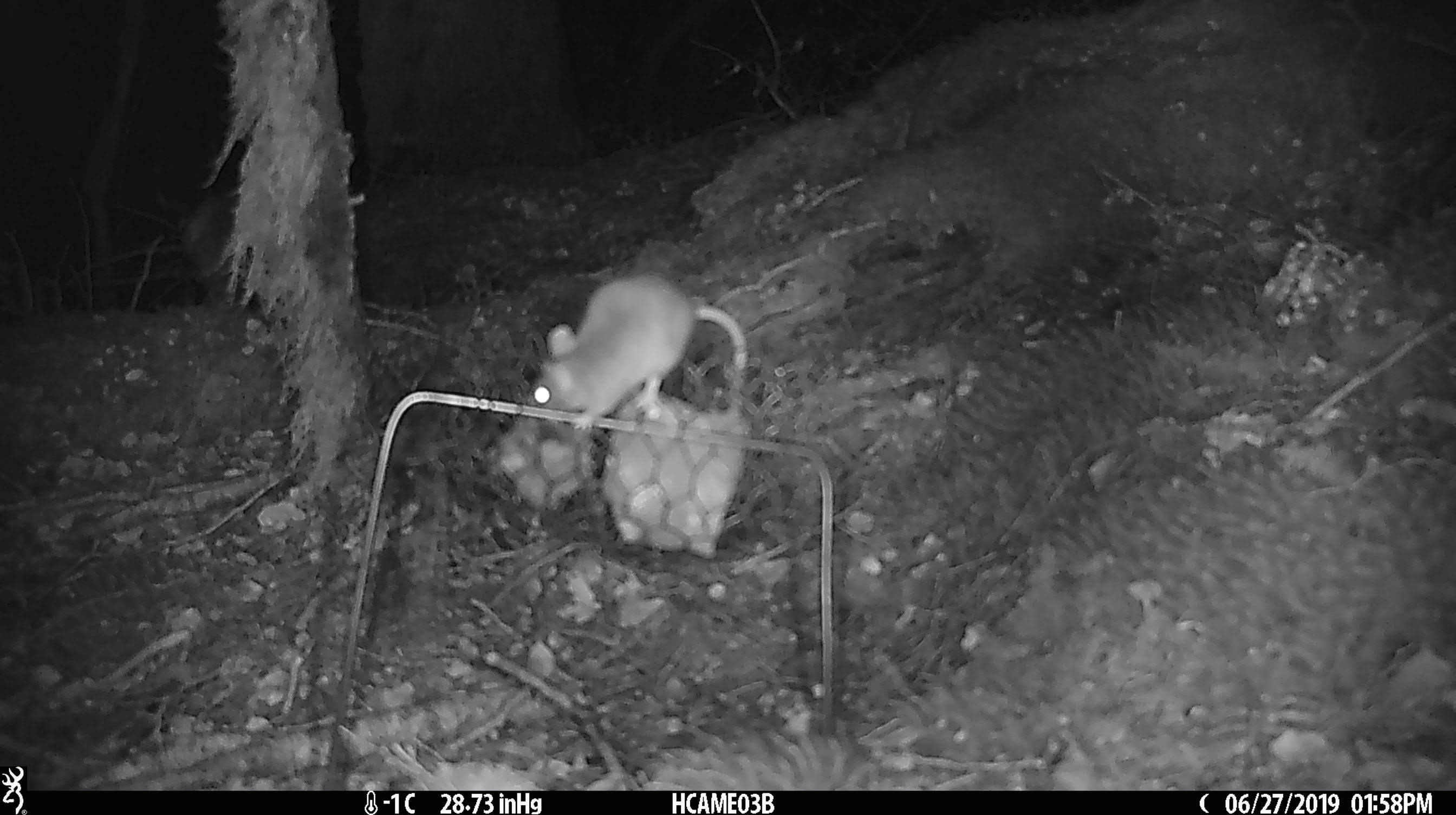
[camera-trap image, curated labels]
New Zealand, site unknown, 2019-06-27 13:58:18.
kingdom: Animalia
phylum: Chordata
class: Mammalia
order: Rodentia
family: Muridae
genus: Mus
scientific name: Mus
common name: mouse